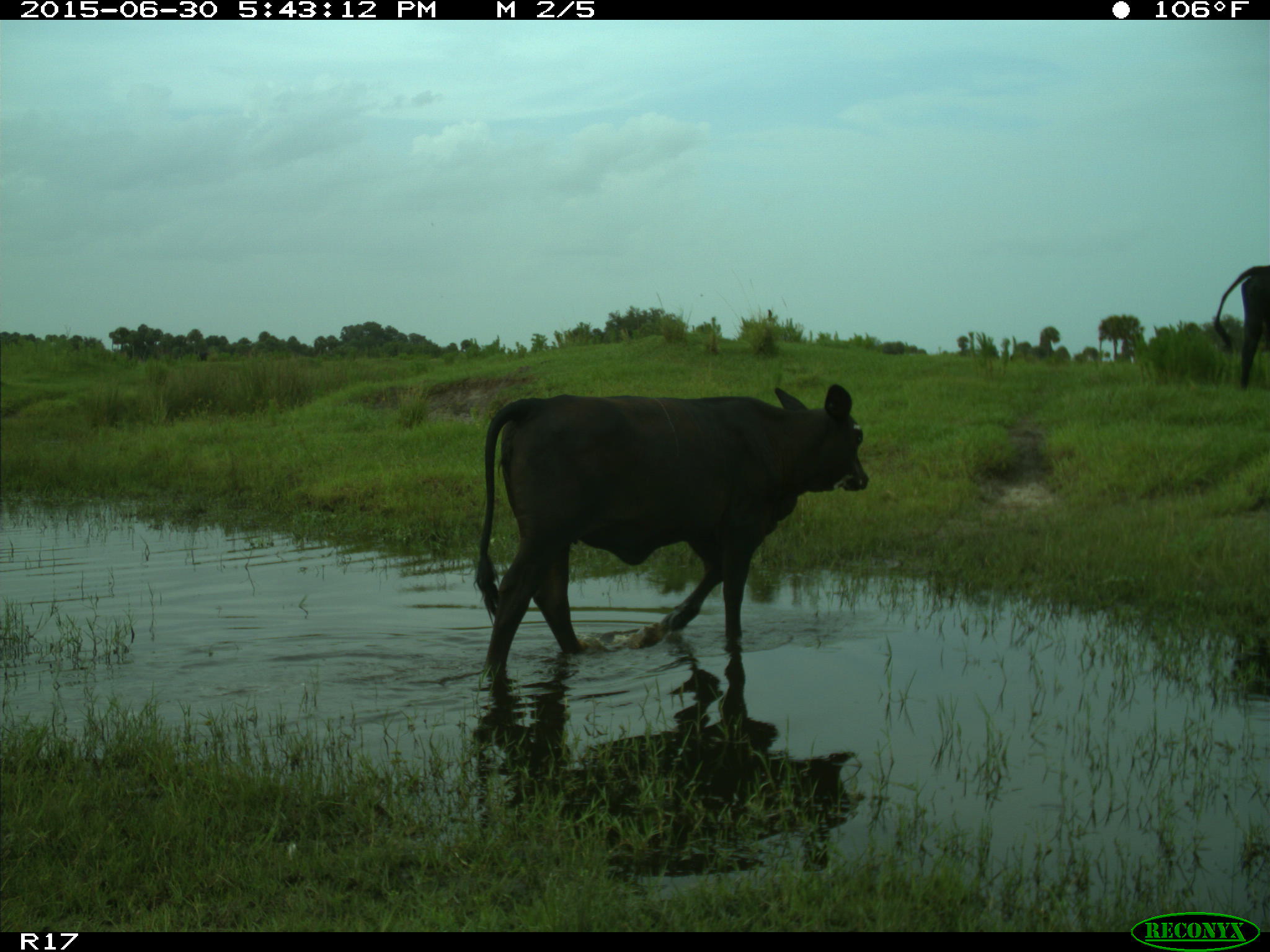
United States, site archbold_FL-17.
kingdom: Animalia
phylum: Chordata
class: Mammalia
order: Artiodactyla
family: Bovidae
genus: Bos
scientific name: Bos taurus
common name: domestic cow